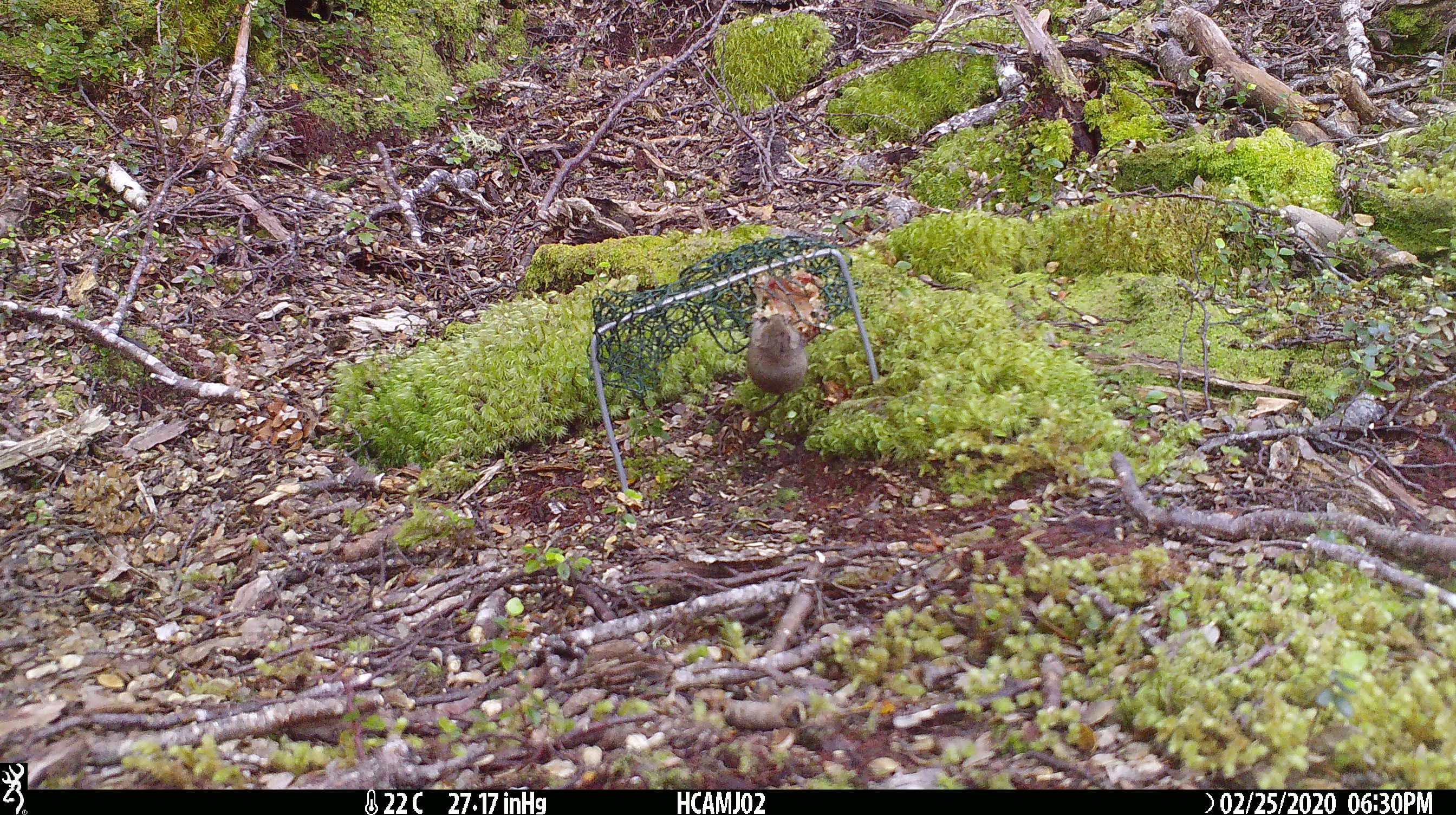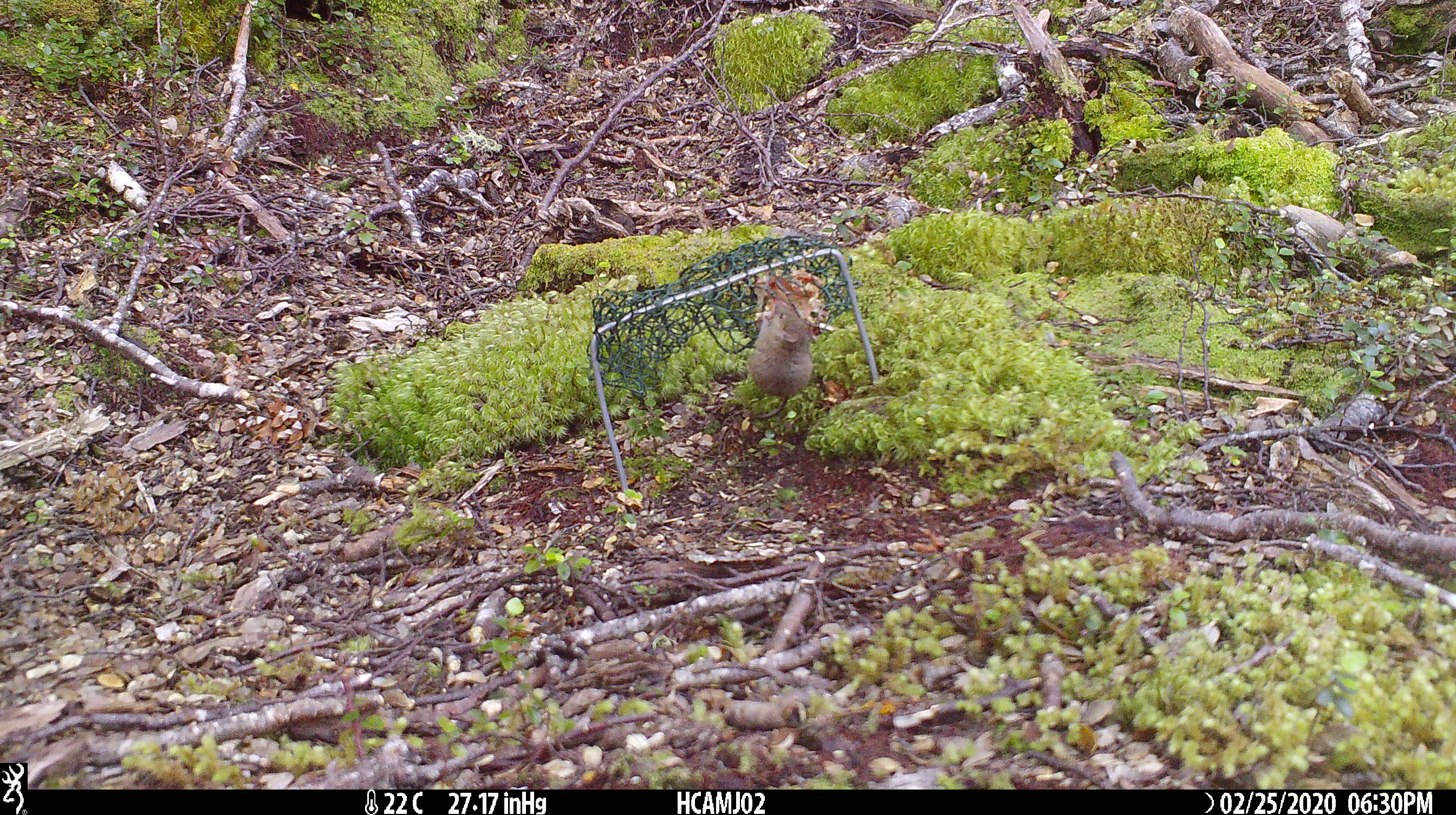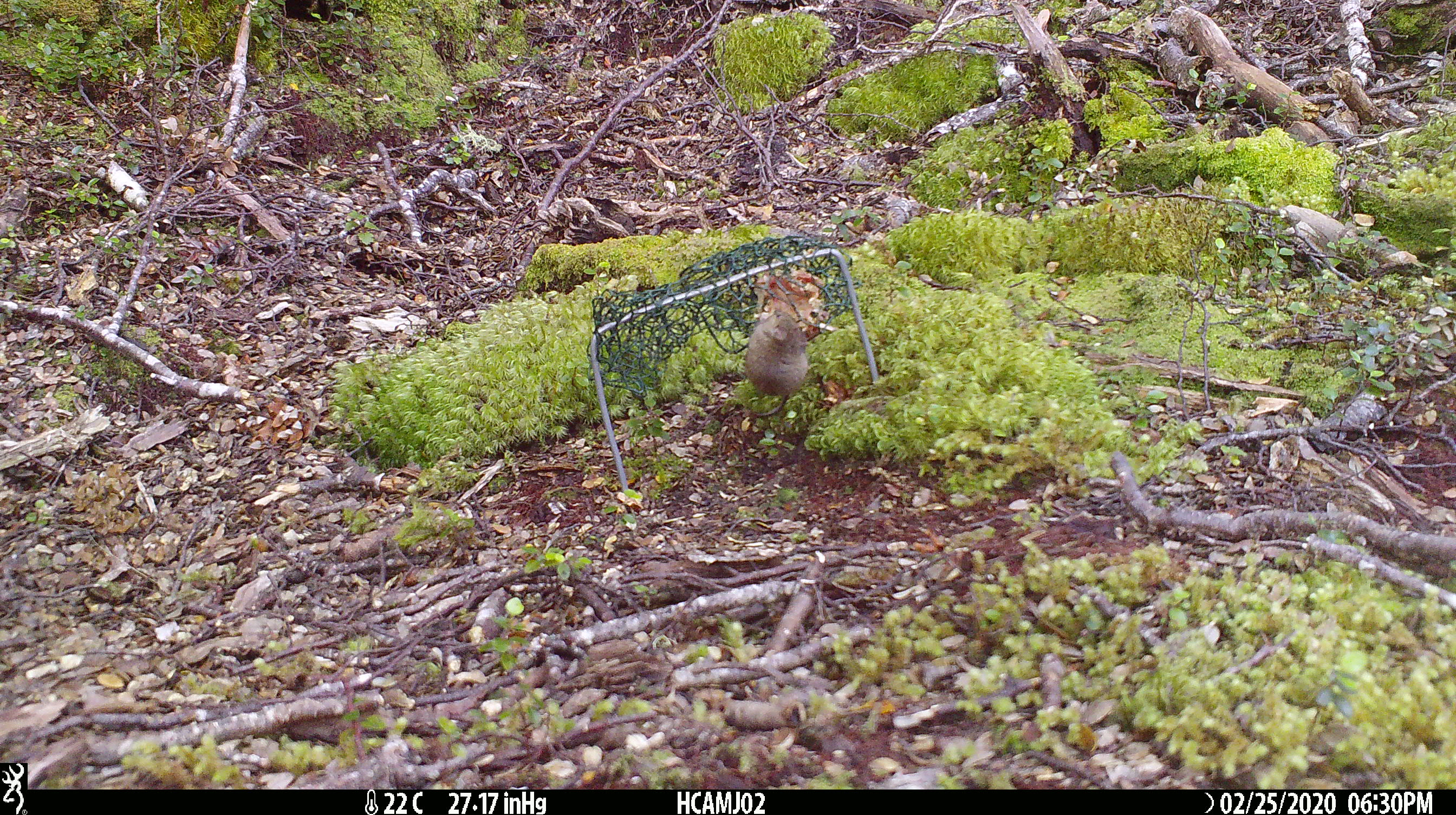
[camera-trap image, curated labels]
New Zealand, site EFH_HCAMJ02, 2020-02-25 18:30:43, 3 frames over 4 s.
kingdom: Animalia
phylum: Chordata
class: Mammalia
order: Rodentia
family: Muridae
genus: Mus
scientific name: Mus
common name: mouse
Mouse (Mus).